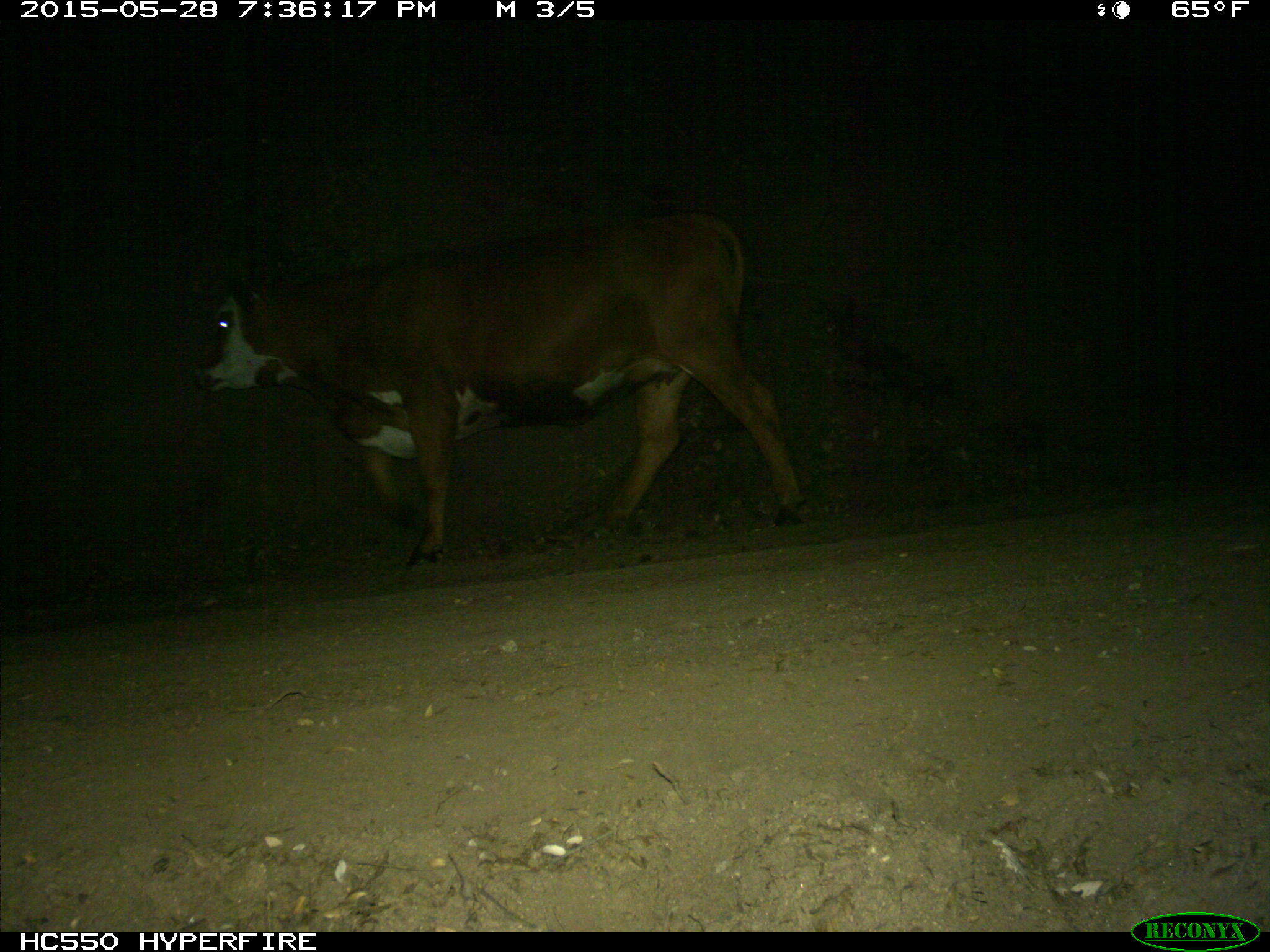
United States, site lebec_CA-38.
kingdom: Animalia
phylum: Chordata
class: Mammalia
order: Artiodactyla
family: Bovidae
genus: Bos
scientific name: Bos taurus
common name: domestic cow